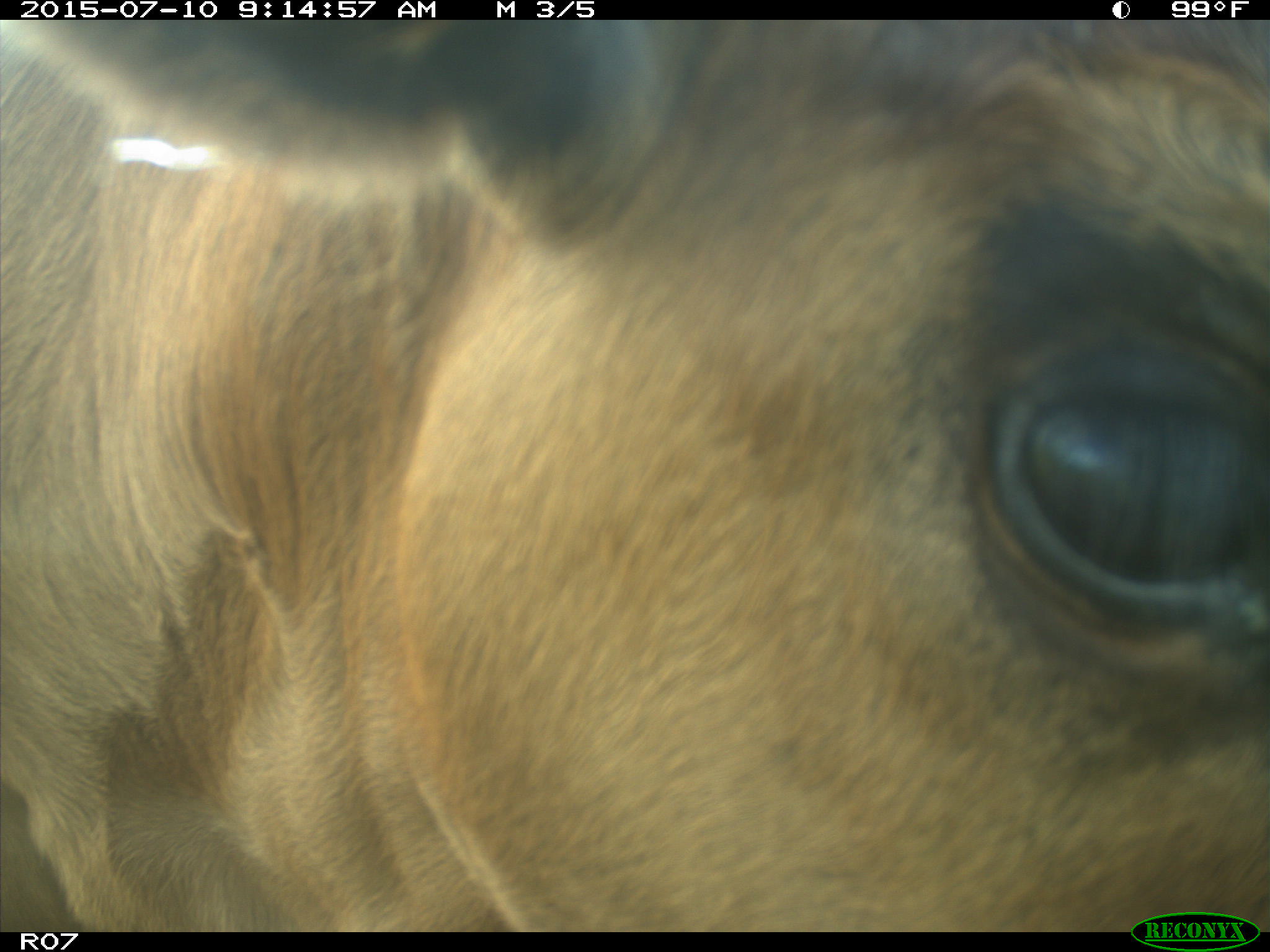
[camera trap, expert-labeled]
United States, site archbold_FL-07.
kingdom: Animalia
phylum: Chordata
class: Mammalia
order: Artiodactyla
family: Bovidae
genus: Bos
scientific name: Bos taurus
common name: domestic cow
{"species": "Bos taurus (domestic cow)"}